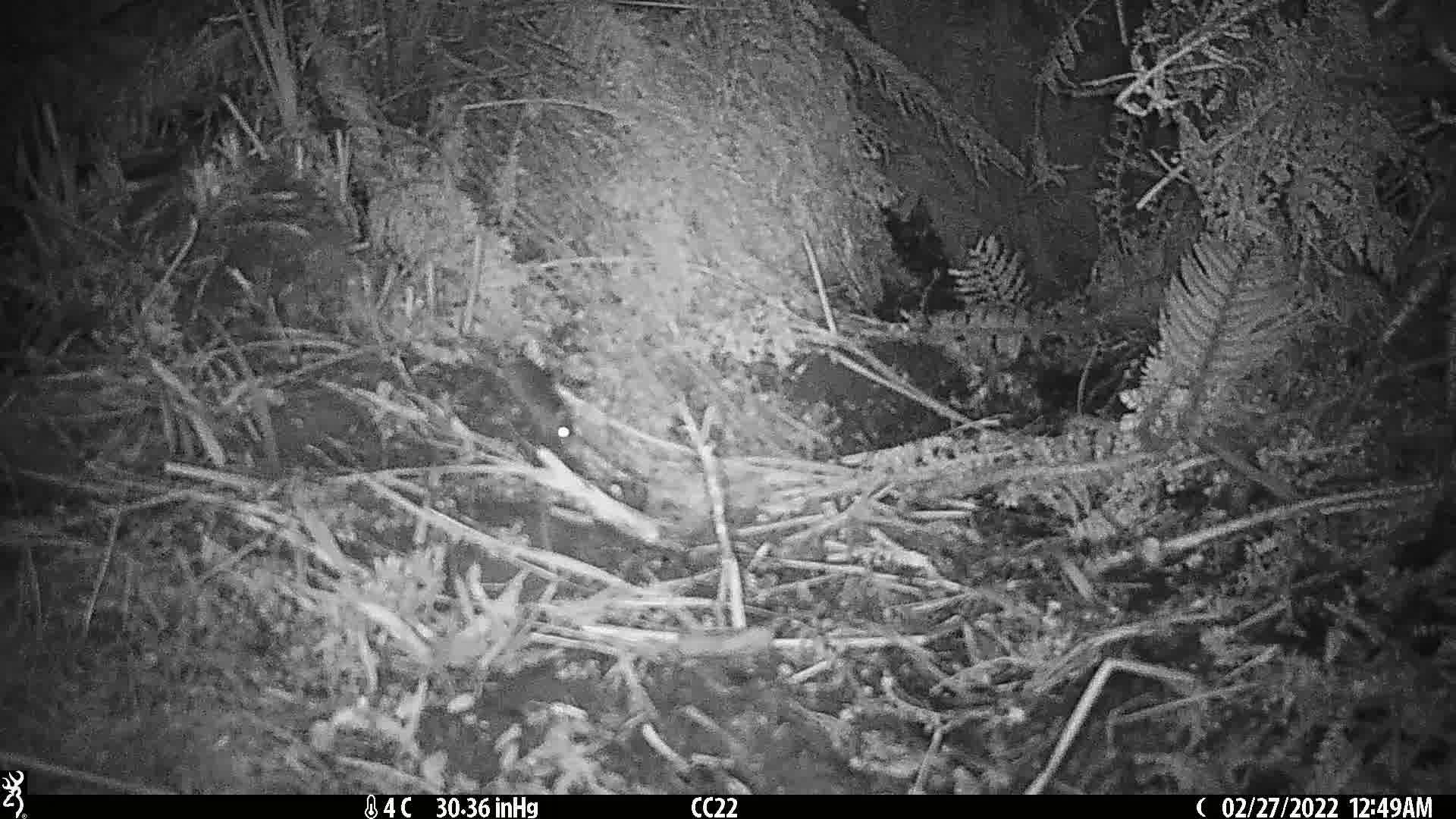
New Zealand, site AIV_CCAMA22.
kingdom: Animalia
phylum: Chordata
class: Mammalia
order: Rodentia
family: Muridae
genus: Mus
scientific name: Mus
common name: mouse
Mouse (Mus).